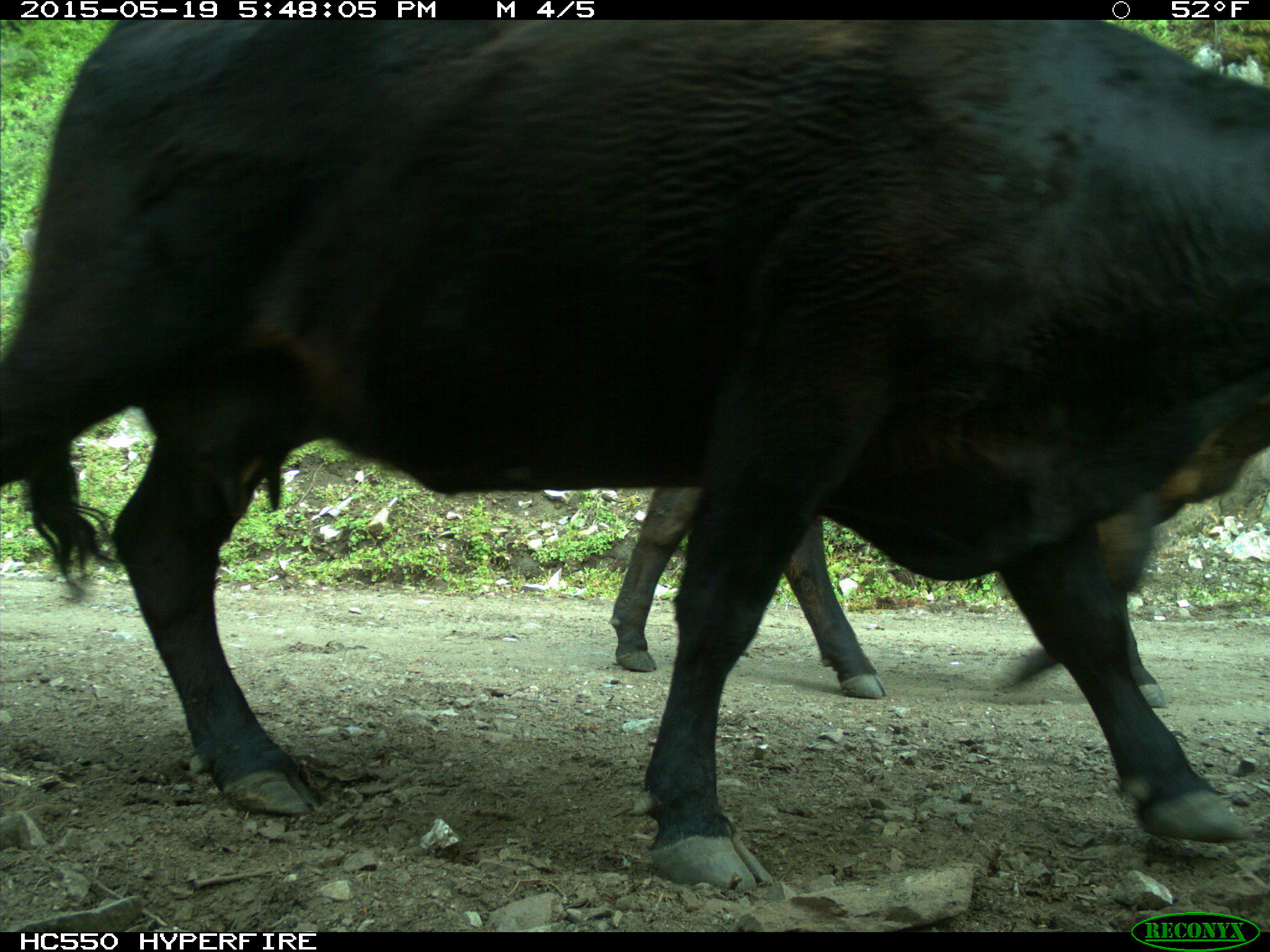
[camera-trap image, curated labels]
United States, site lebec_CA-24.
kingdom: Animalia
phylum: Chordata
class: Mammalia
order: Artiodactyla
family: Bovidae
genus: Bos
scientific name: Bos taurus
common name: domestic cow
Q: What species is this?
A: Bos taurus (domestic cow).